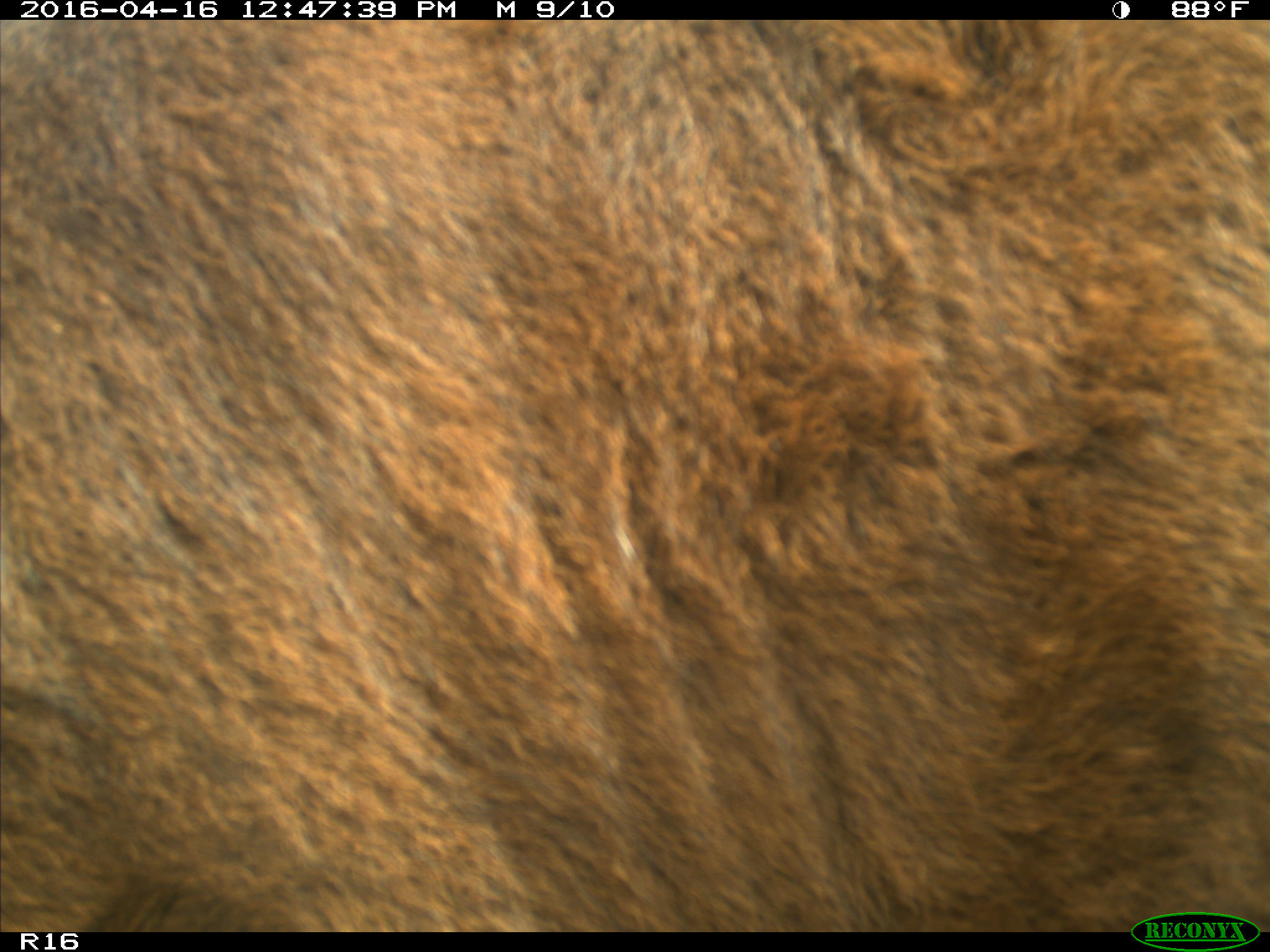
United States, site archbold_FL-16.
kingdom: Animalia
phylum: Chordata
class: Mammalia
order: Artiodactyla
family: Bovidae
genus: Bos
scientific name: Bos taurus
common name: domestic cow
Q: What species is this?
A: Bos taurus (domestic cow).